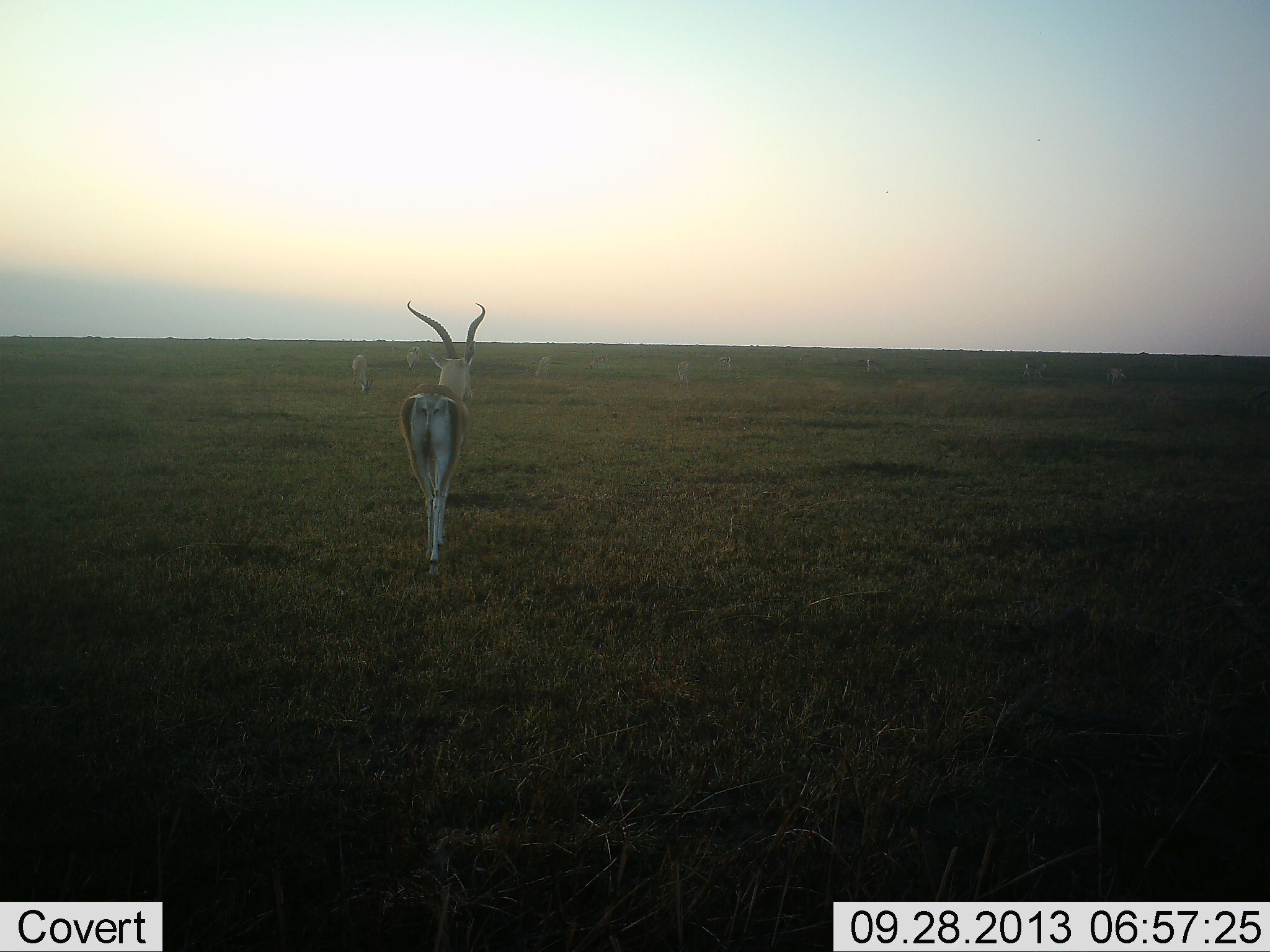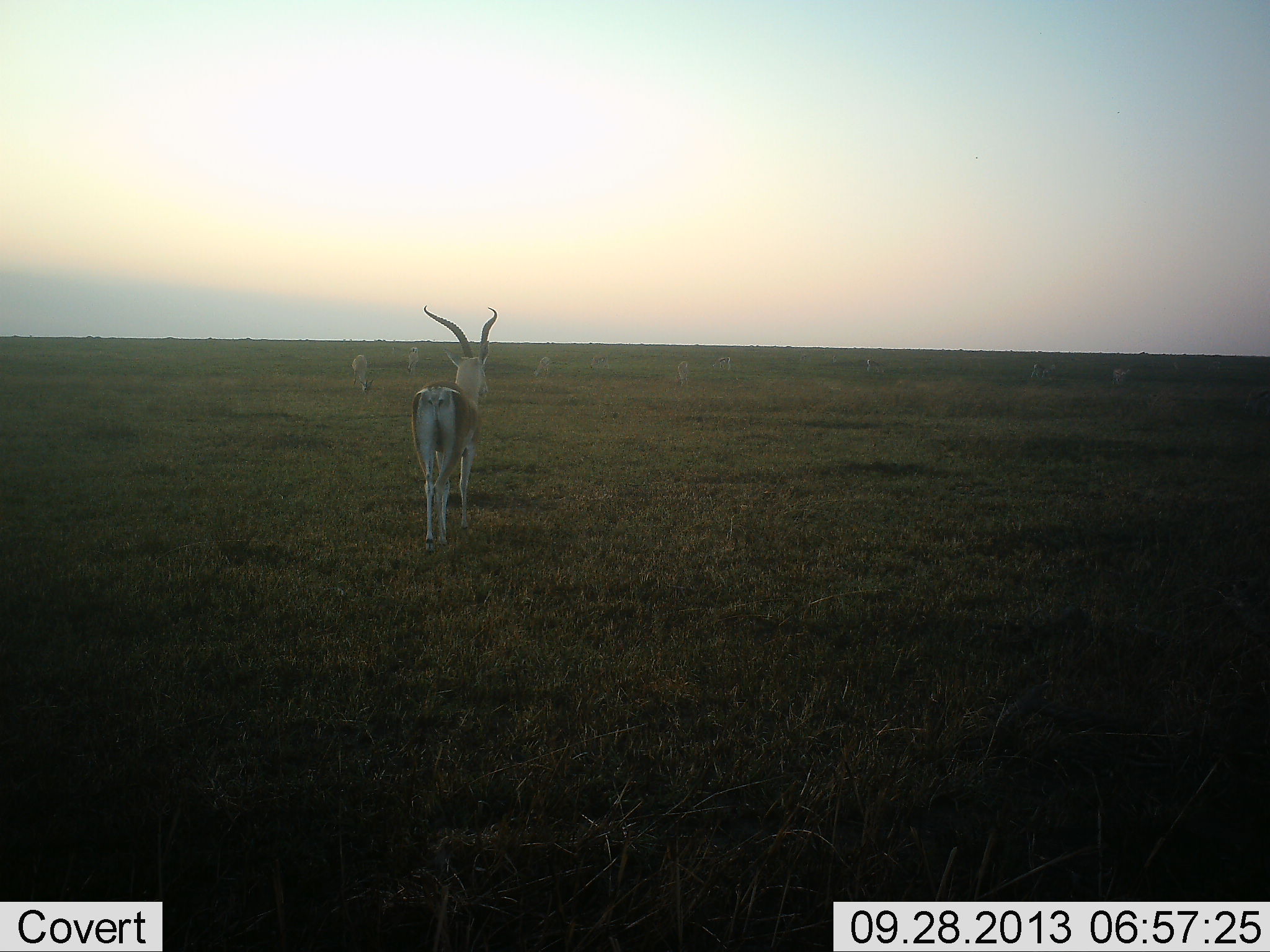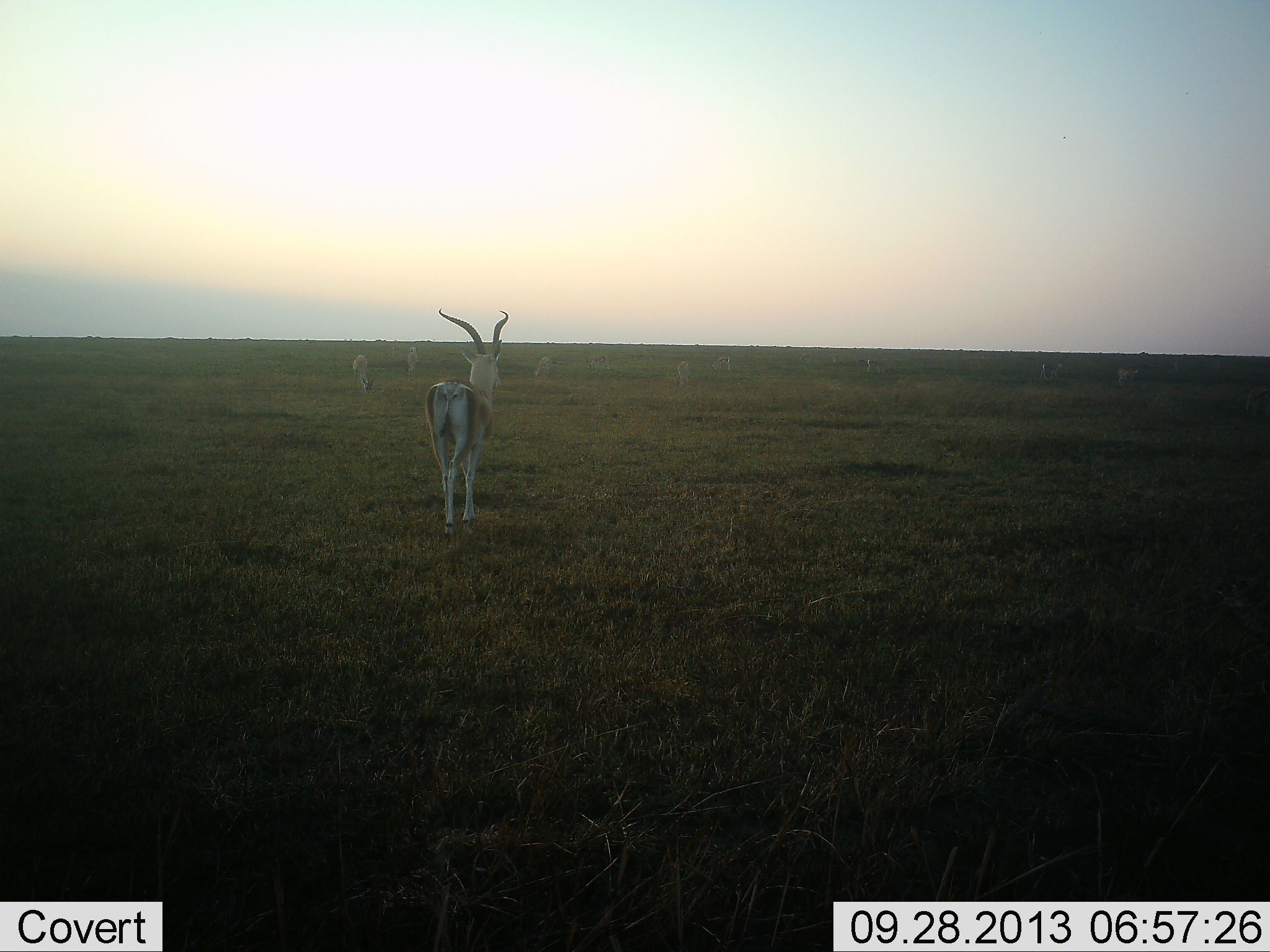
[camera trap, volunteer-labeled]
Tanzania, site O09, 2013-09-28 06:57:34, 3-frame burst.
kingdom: Animalia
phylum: Chordata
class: Mammalia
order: Artiodactyla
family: Bovidae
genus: Nanger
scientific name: Nanger granti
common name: grant's gazelle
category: gazellegrants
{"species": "gazellegrants (grant's gazelle) (Nanger granti)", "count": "8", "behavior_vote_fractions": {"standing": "60%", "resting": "0%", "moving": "70%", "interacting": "0%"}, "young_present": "0%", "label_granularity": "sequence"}